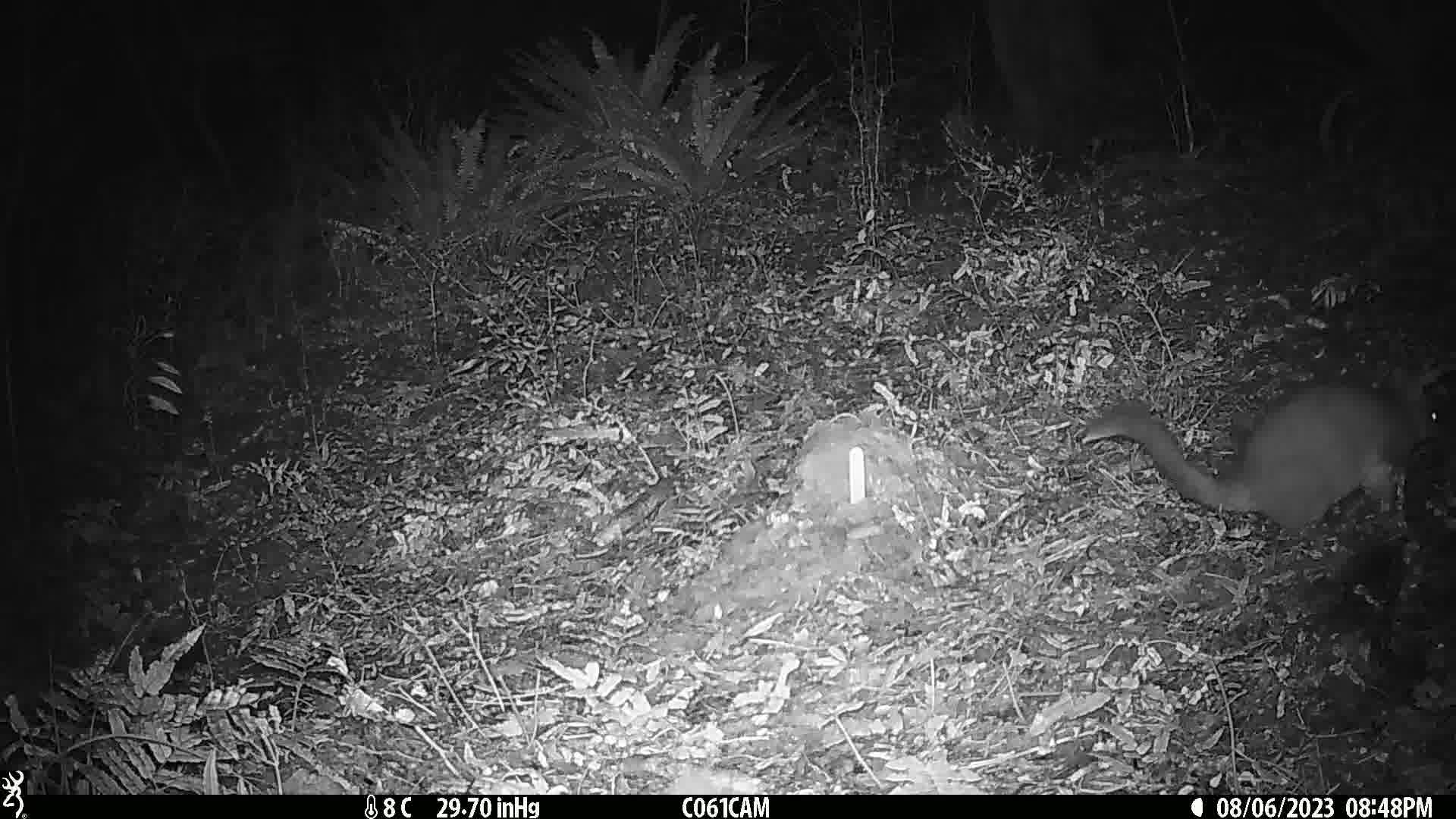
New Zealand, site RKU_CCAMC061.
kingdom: Animalia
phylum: Chordata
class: Mammalia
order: Diprotodontia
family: Phalangeridae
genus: Trichosurus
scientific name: Trichosurus vulpecula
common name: common brushtail possum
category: possum